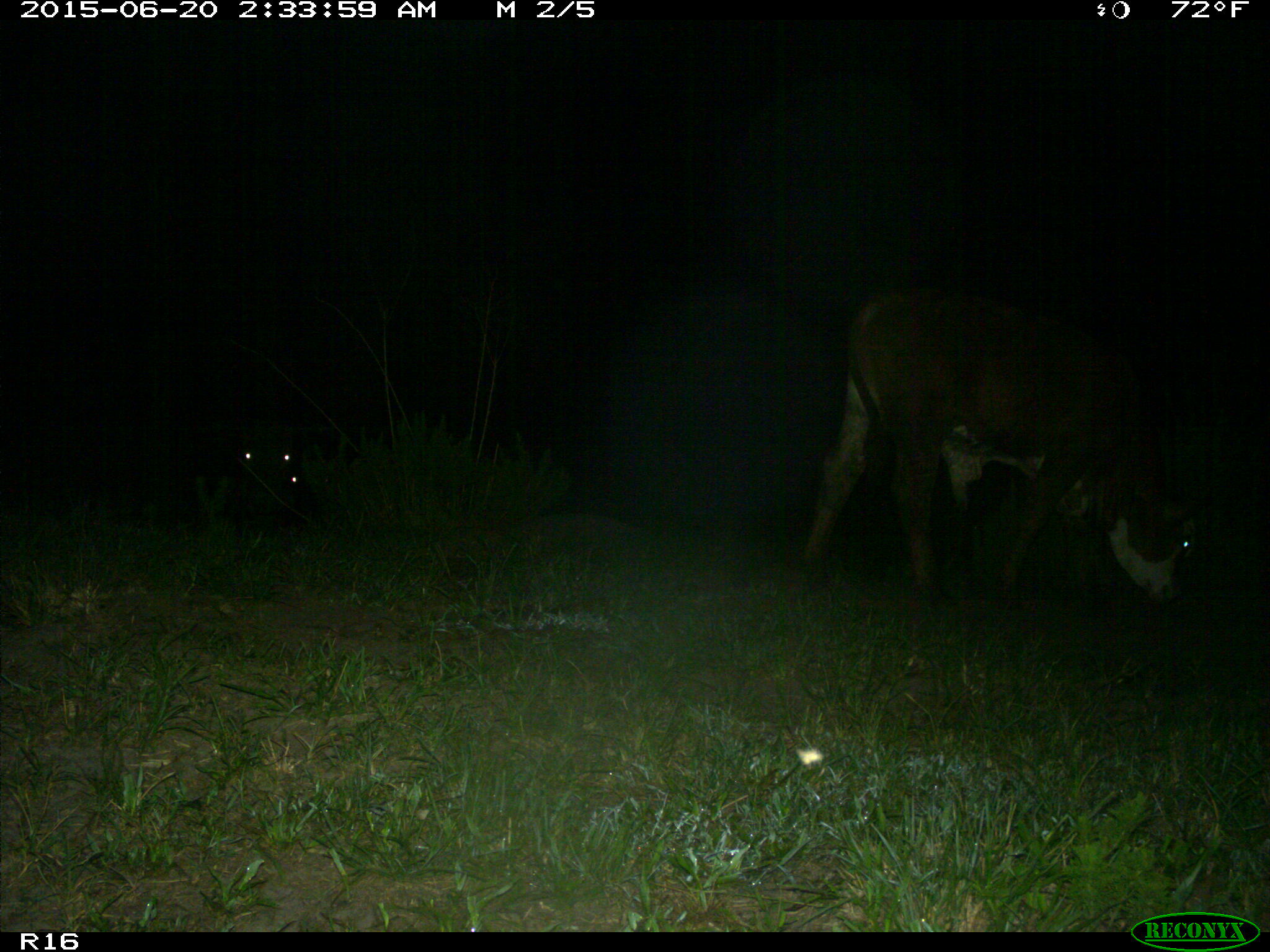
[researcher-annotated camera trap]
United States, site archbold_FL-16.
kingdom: Animalia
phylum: Chordata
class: Mammalia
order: Artiodactyla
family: Bovidae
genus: Bos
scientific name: Bos taurus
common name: domestic cow